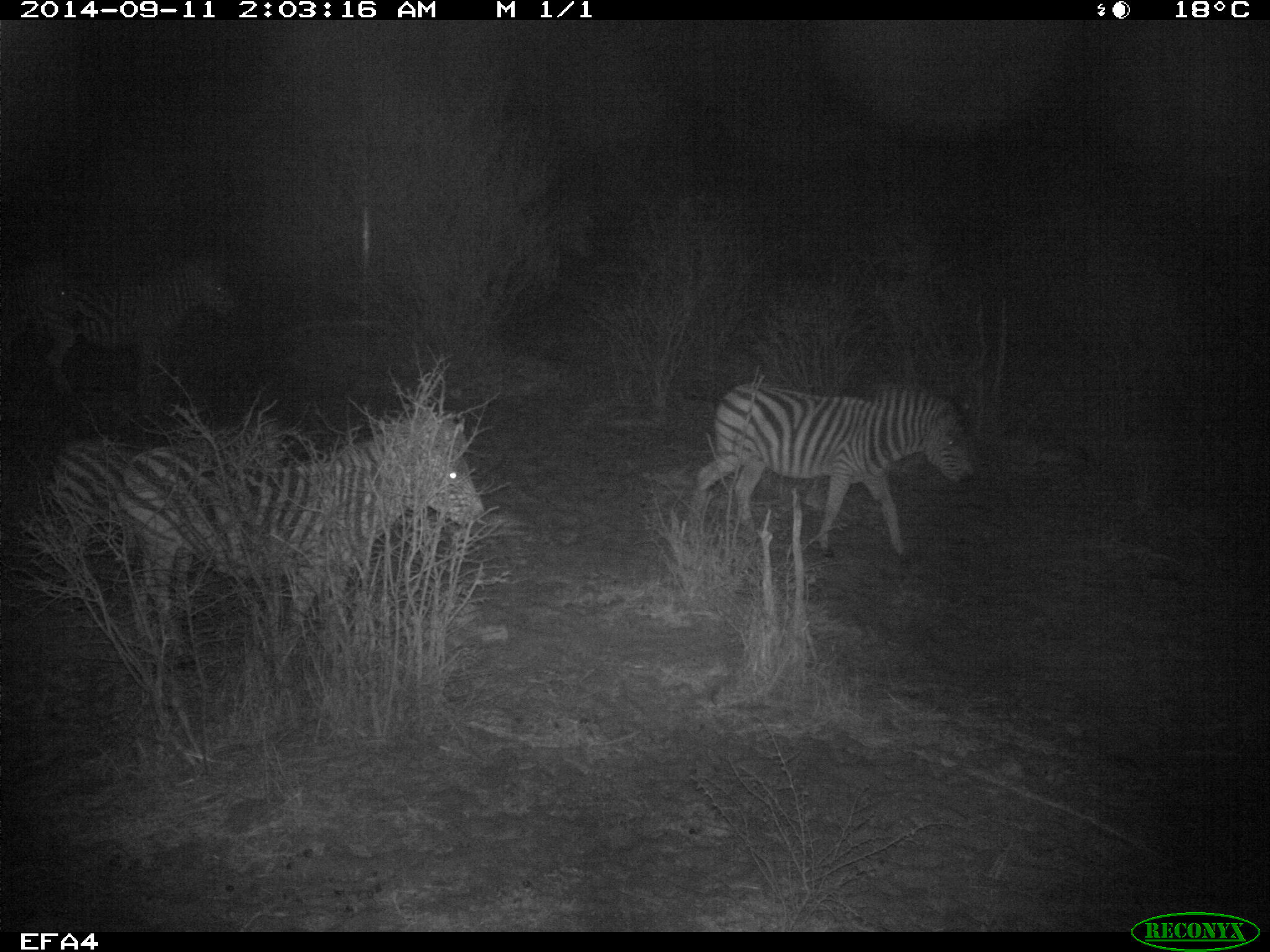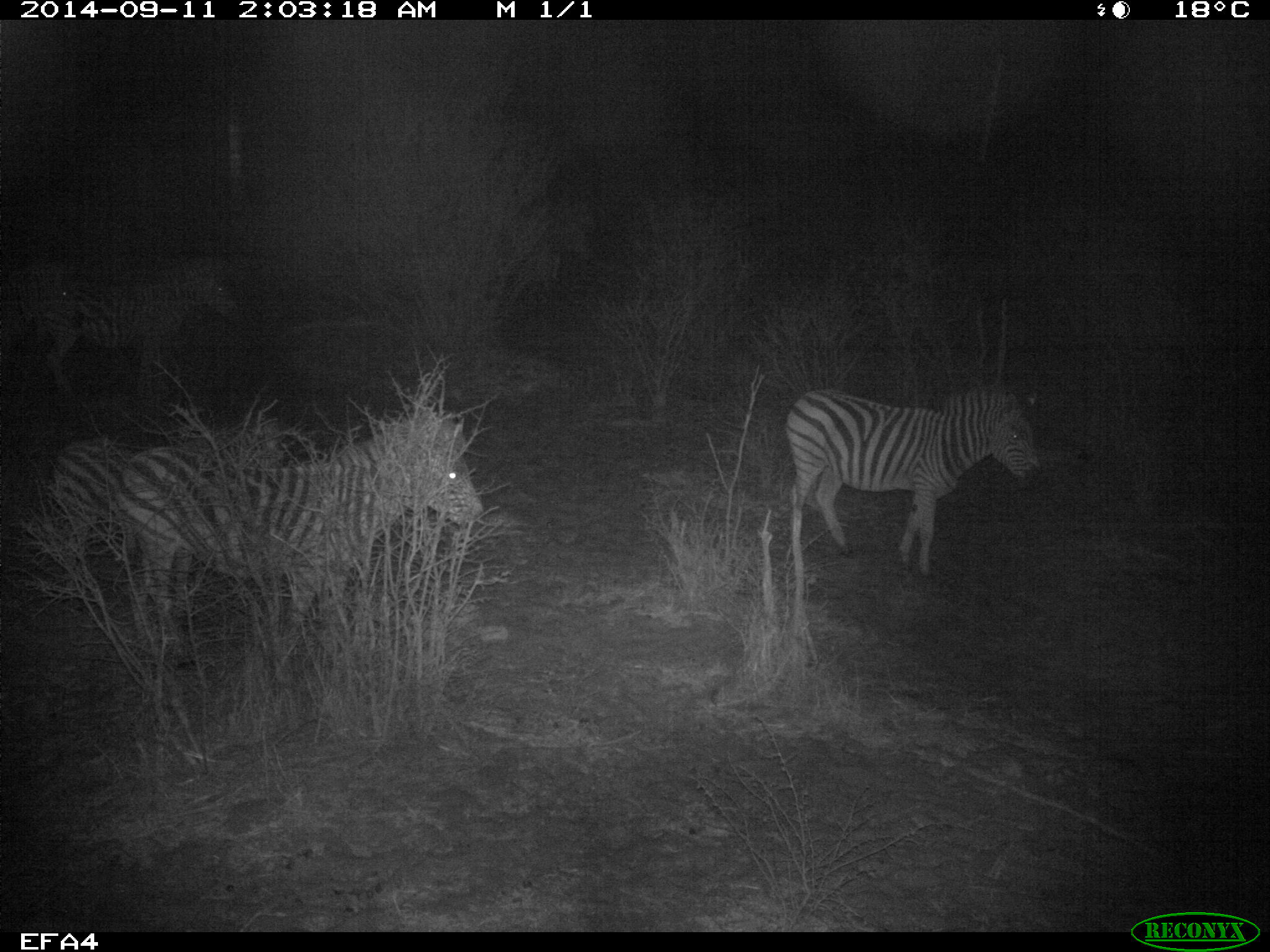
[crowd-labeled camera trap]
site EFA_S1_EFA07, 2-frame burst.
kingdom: Animalia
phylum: Chordata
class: Mammalia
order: Perissodactyla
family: Equidae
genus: Equus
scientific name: Equus quagga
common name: plains zebra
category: zebraplains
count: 4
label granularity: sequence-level